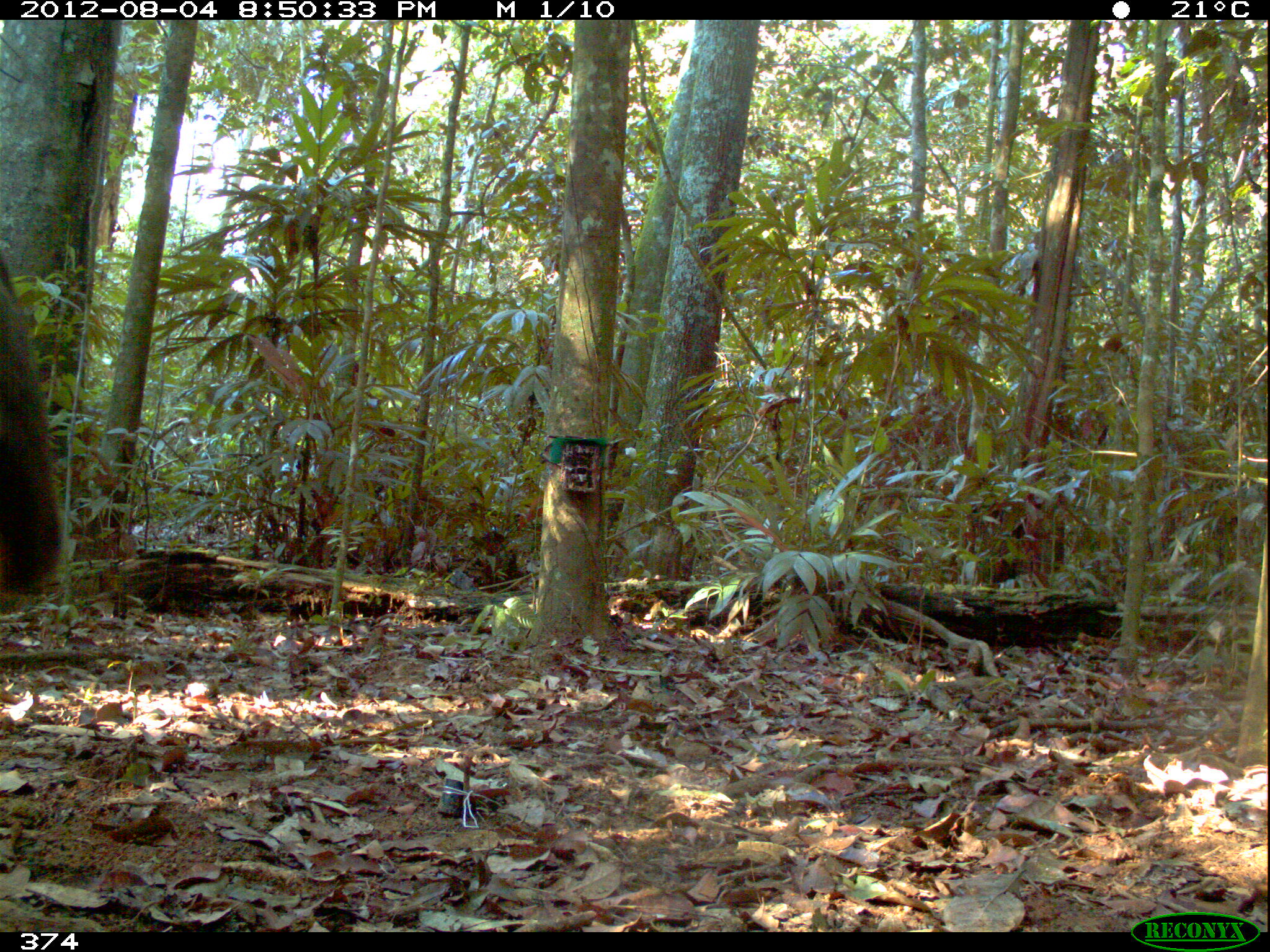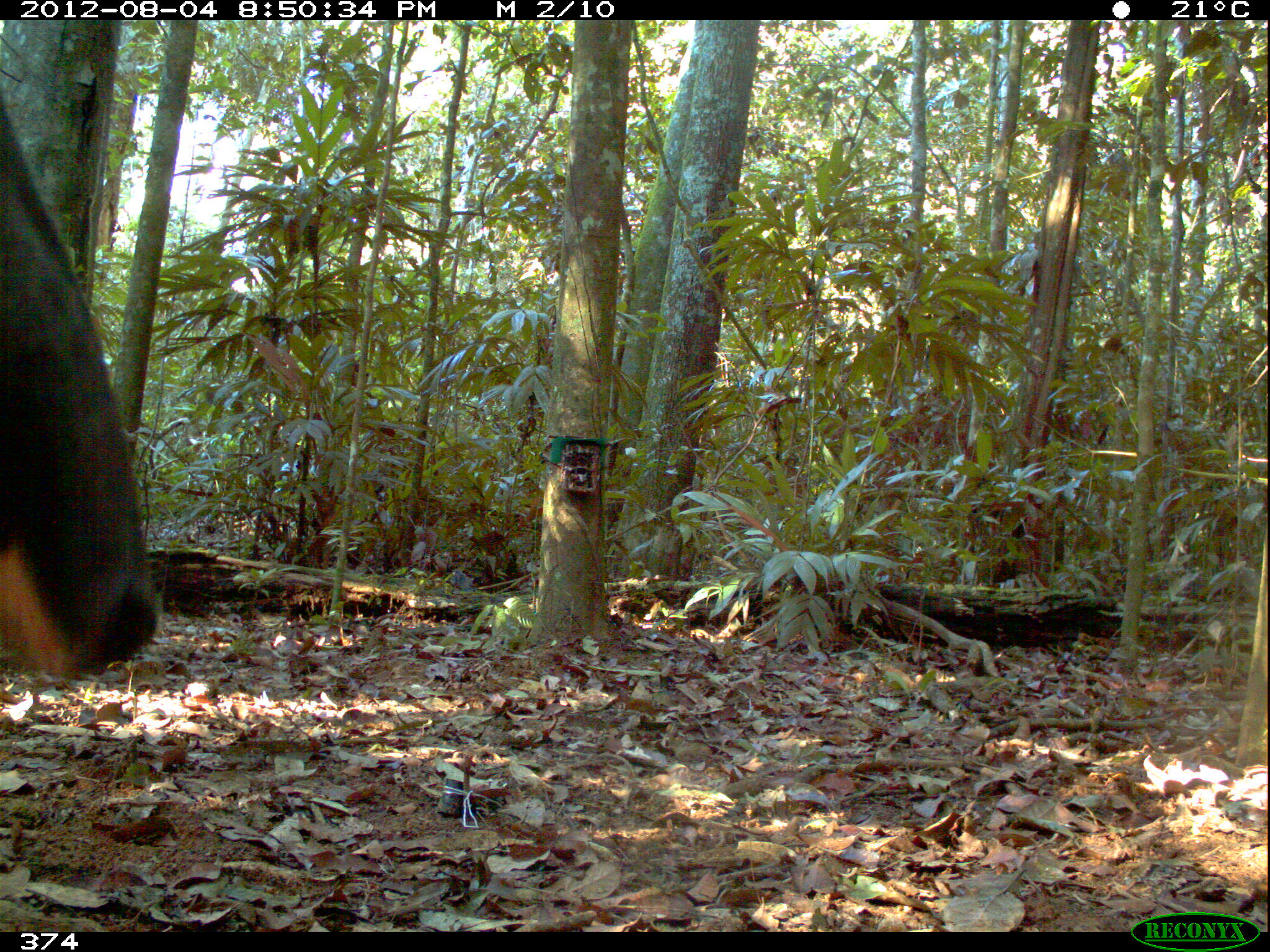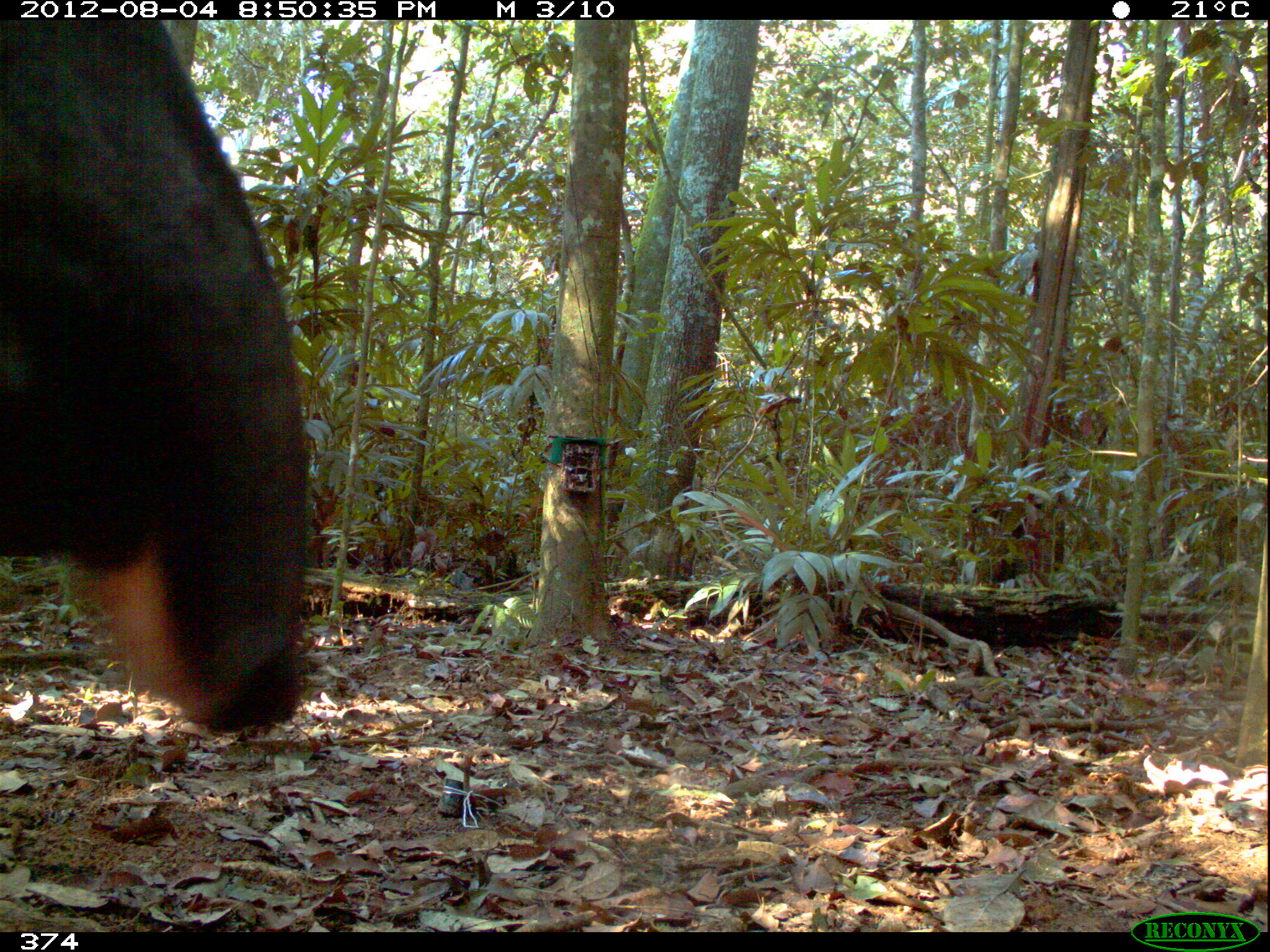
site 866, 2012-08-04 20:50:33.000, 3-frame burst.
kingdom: Animalia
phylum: Chordata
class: Mammalia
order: Perissodactyla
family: Tapiridae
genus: Tapirus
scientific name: Tapirus terrestris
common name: south american tapir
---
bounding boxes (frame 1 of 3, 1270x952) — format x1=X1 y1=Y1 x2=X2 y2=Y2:
tapirus terrestris: x1=0 y1=255 x2=68 y2=598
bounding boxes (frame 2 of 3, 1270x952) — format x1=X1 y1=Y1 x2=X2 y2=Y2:
tapirus terrestris: x1=0 y1=85 x2=160 y2=685